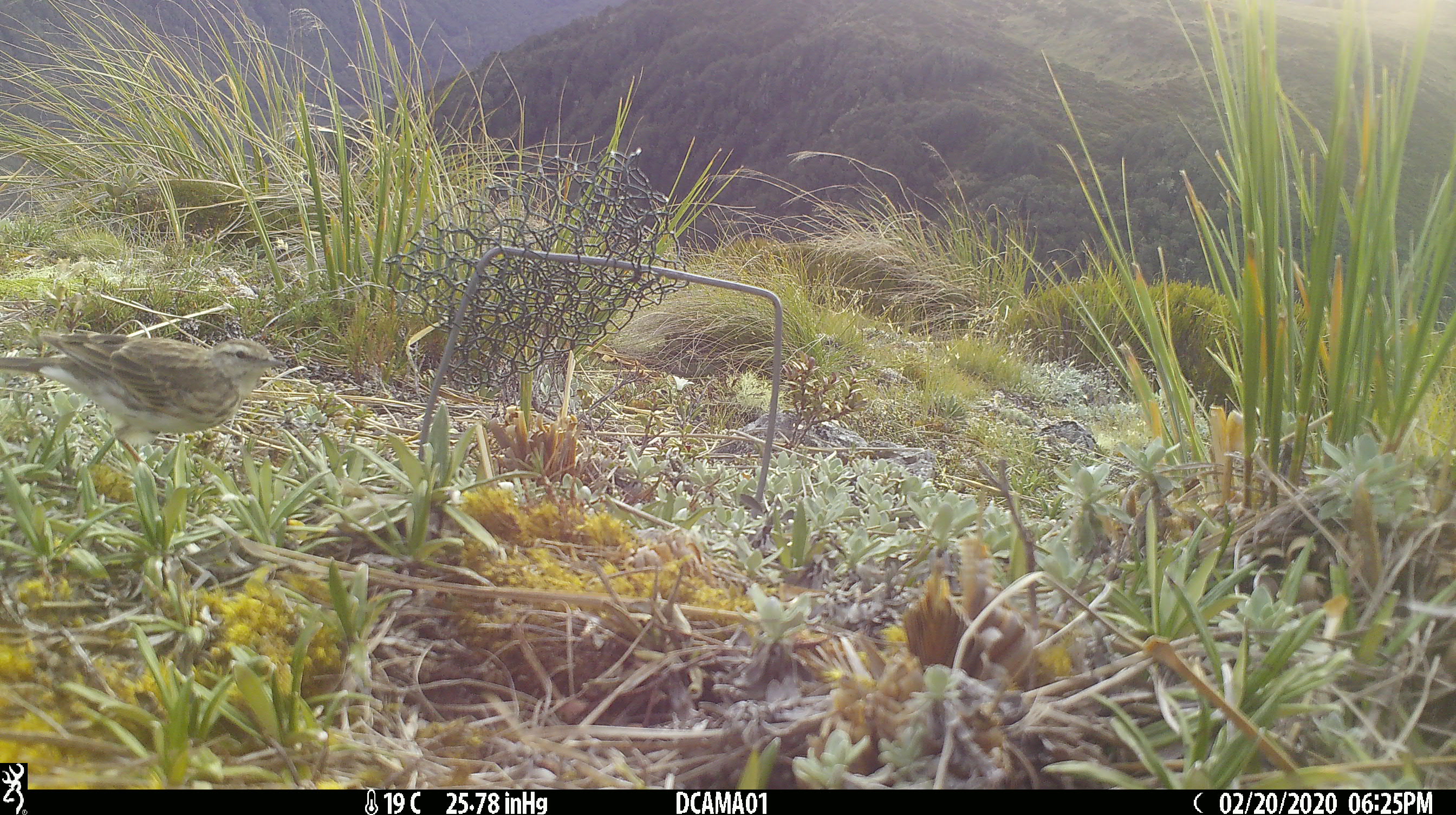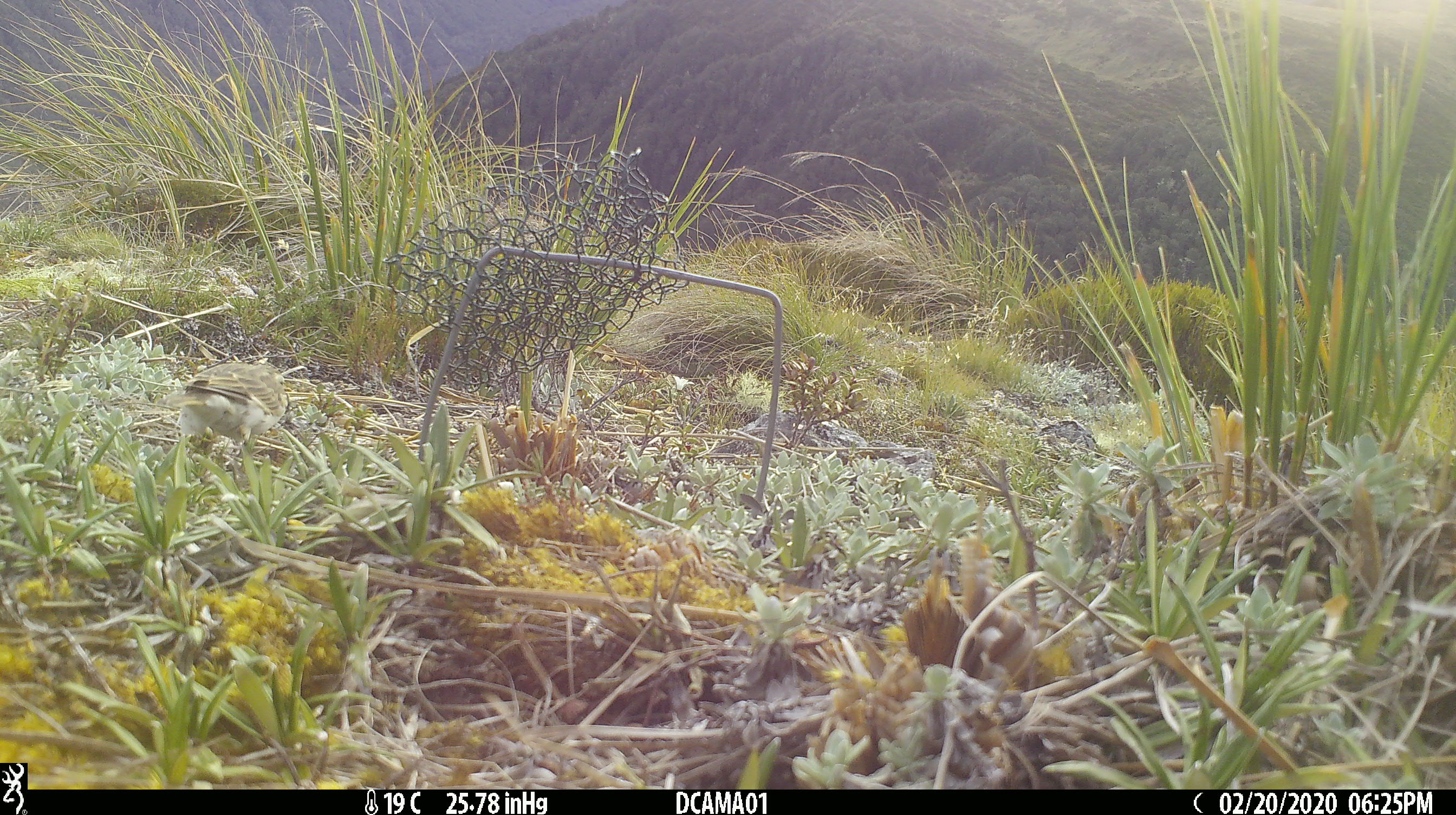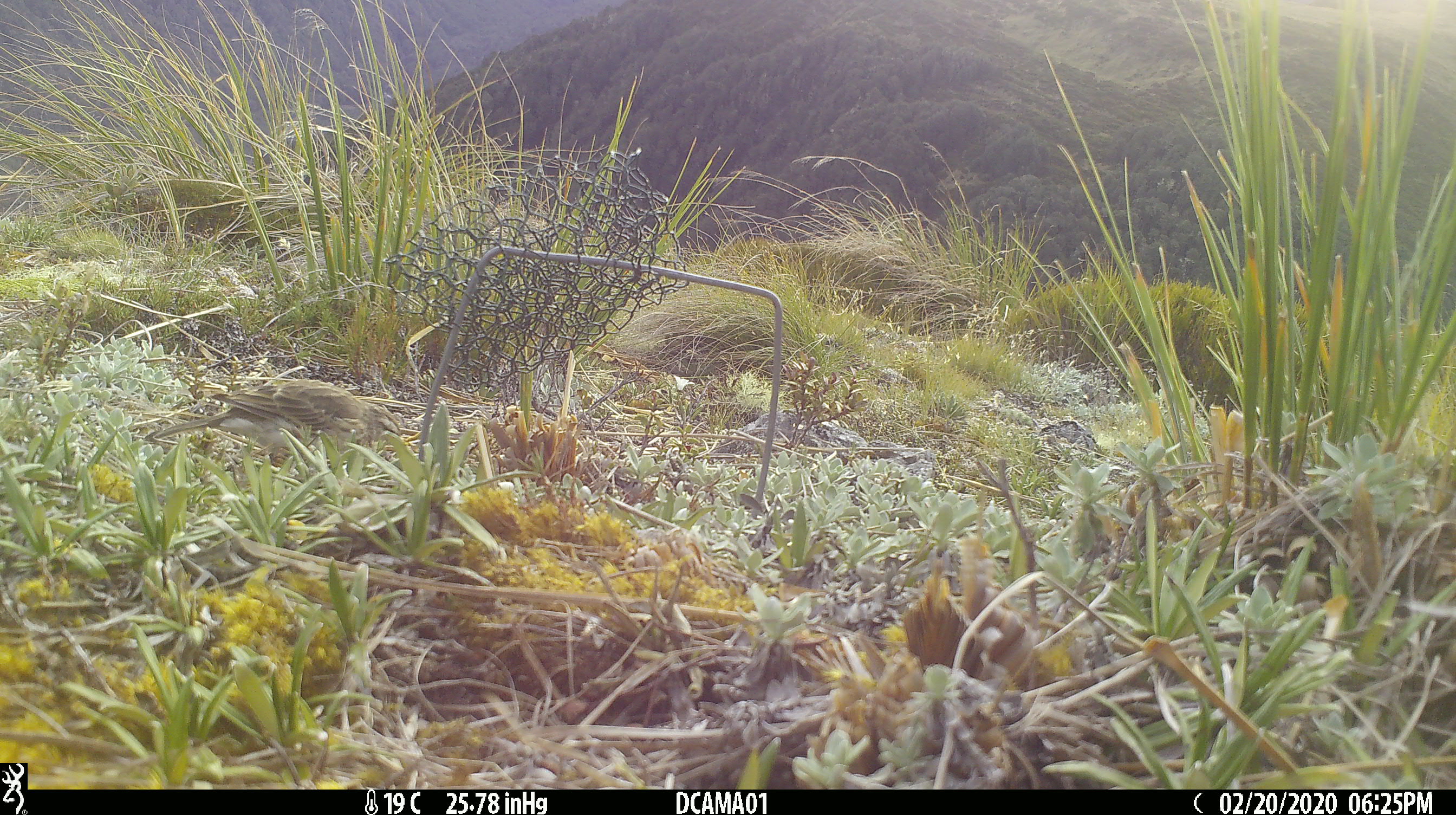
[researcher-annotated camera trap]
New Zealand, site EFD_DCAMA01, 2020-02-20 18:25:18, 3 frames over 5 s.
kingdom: Animalia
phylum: Chordata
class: Aves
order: Passeriformes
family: Motacillidae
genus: Anthus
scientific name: Anthus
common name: pipit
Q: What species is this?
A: Pipit (Anthus).